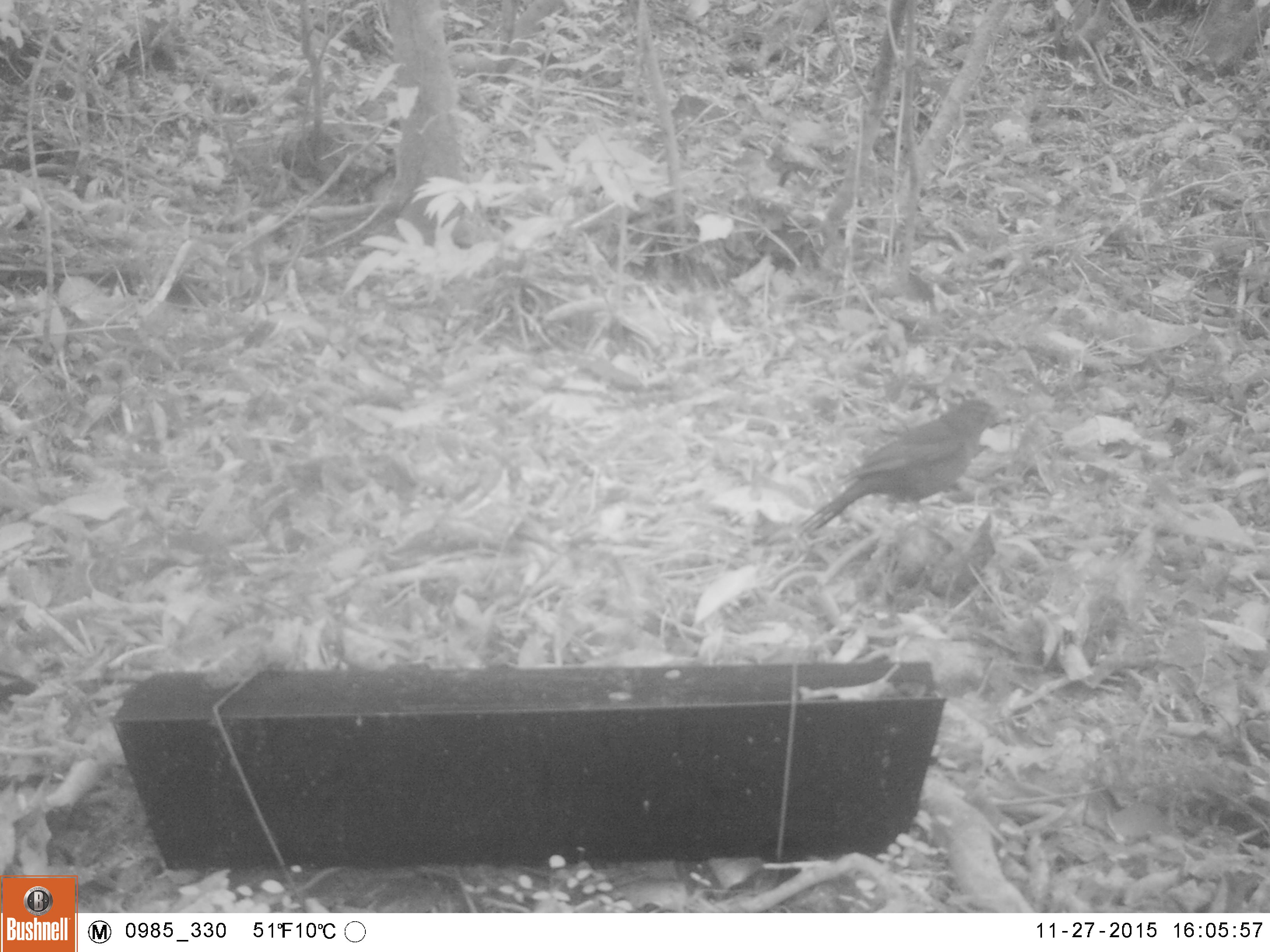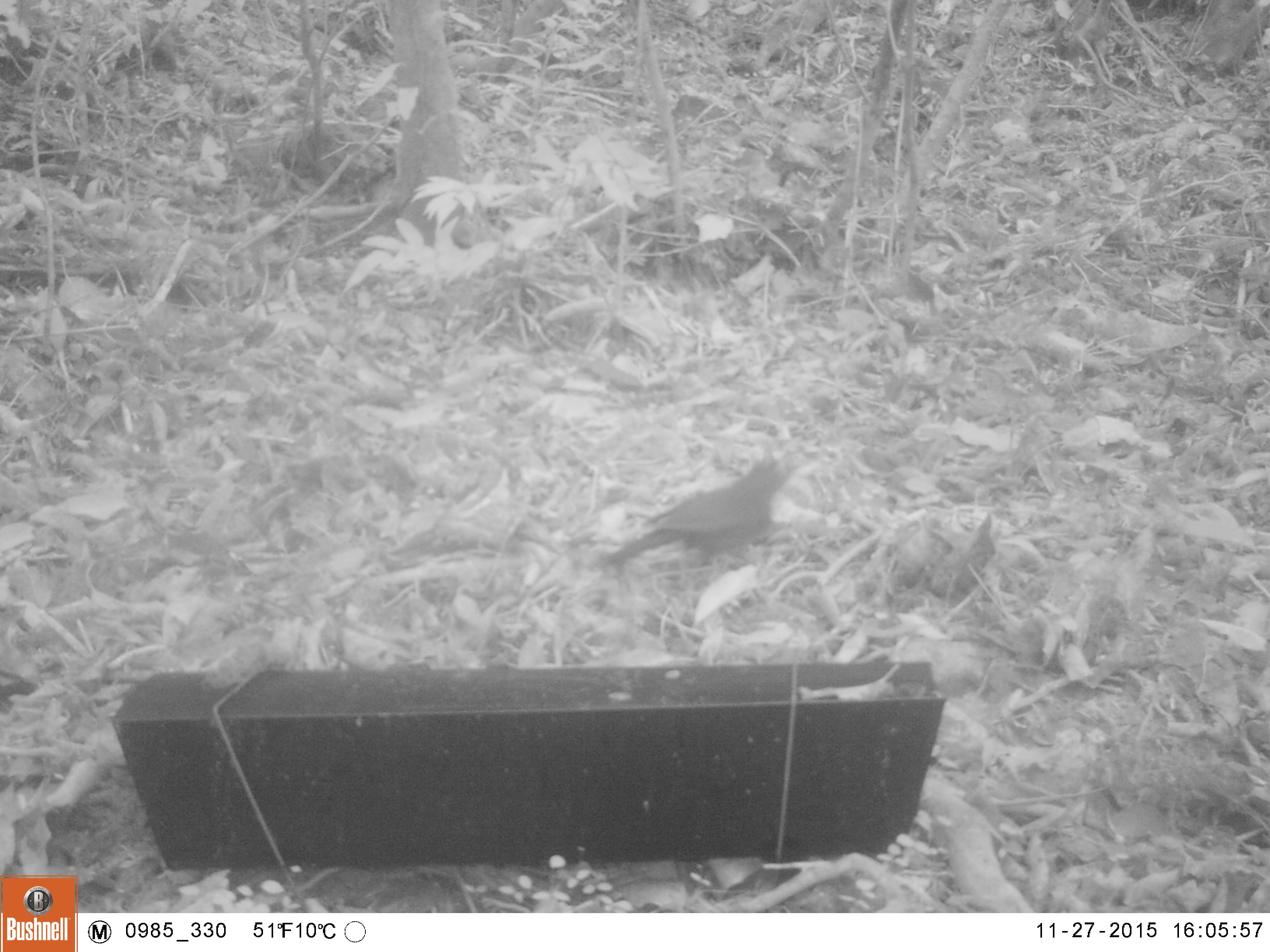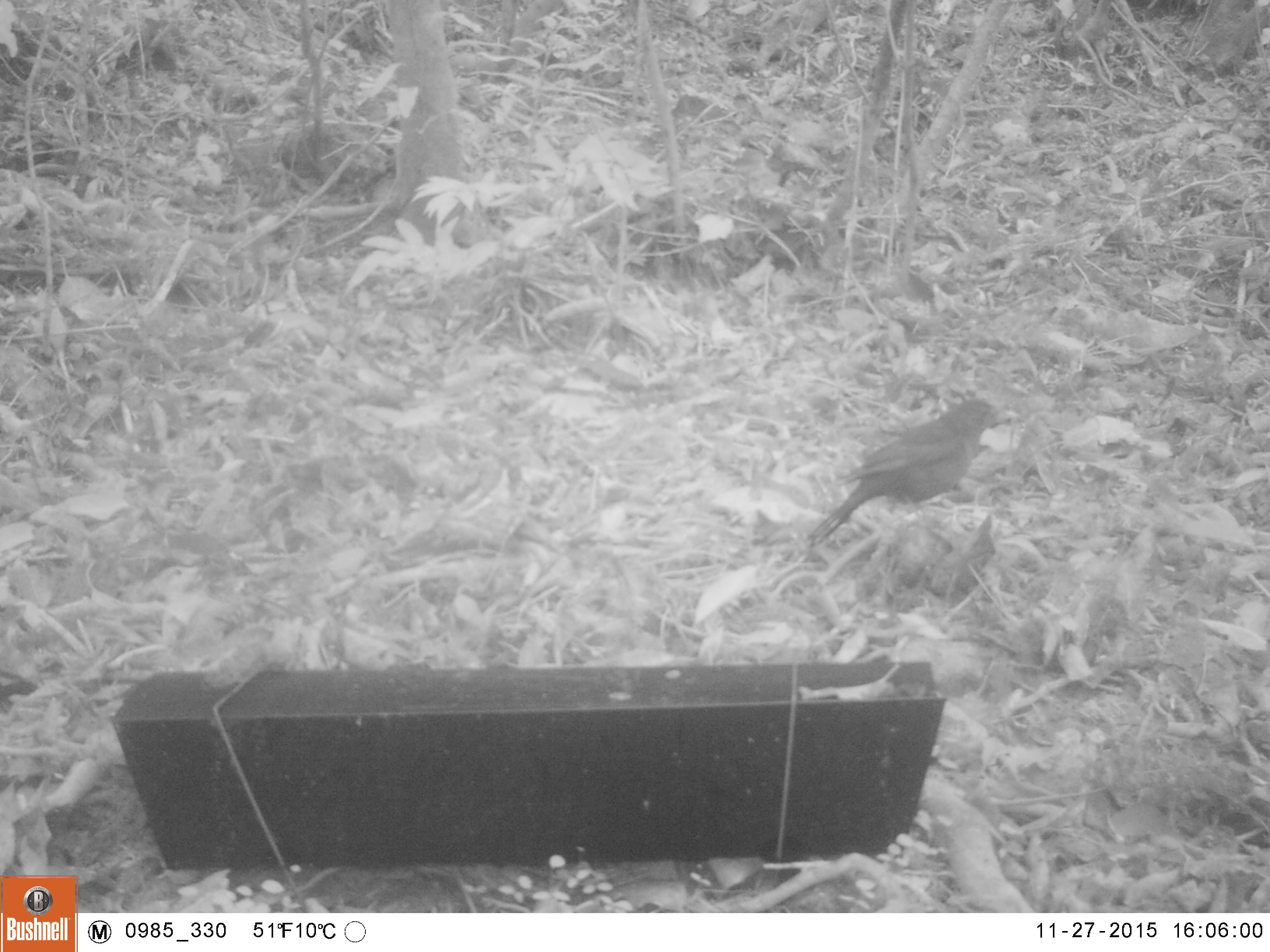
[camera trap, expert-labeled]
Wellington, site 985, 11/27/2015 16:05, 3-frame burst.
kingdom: Animalia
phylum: Chordata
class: Aves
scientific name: Aves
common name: bird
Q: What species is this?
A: Bird (Aves).